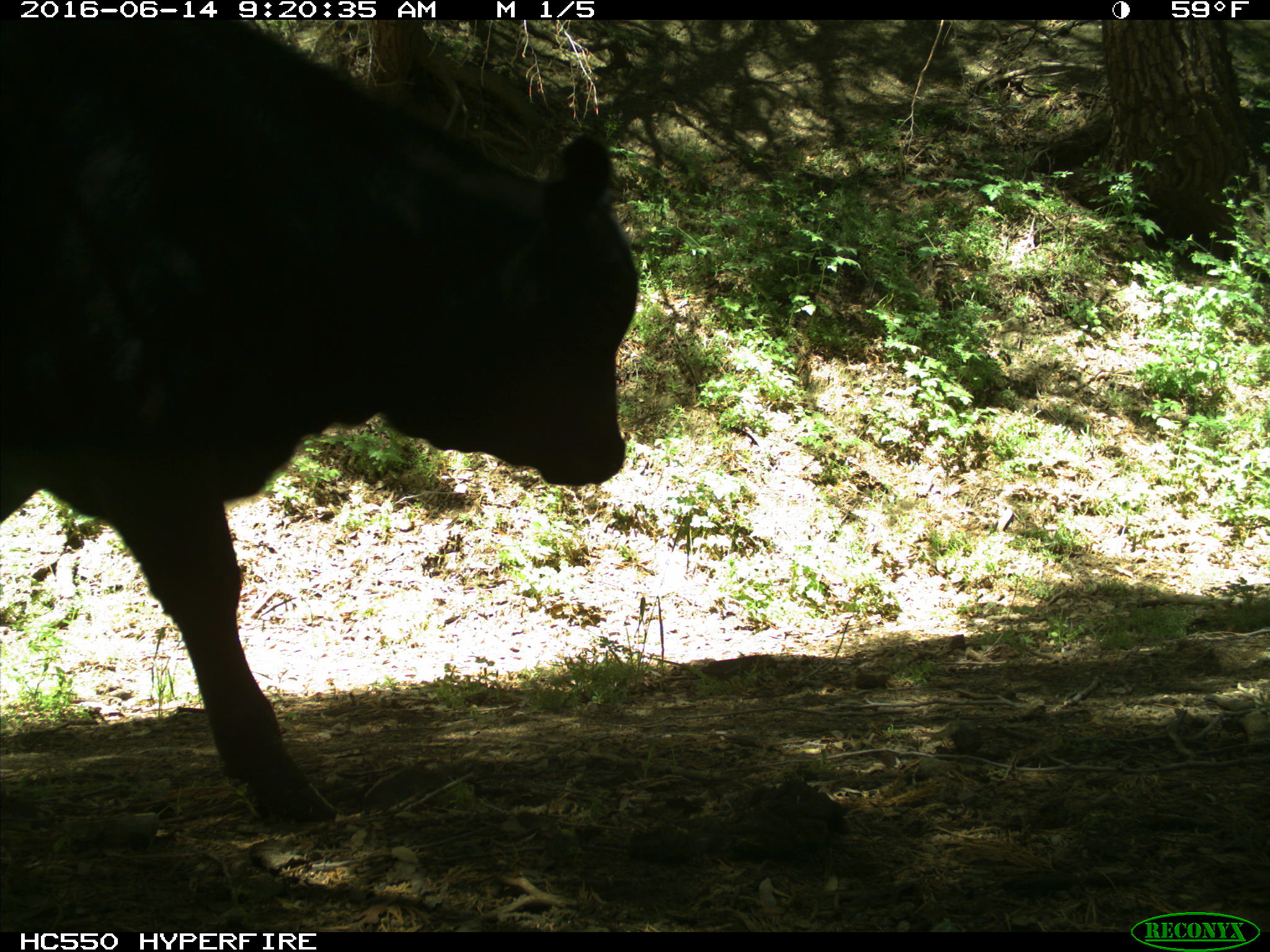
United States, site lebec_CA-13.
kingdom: Animalia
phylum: Chordata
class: Mammalia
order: Artiodactyla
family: Bovidae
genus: Bos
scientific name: Bos taurus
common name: domestic cow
Bos taurus (domestic cow).